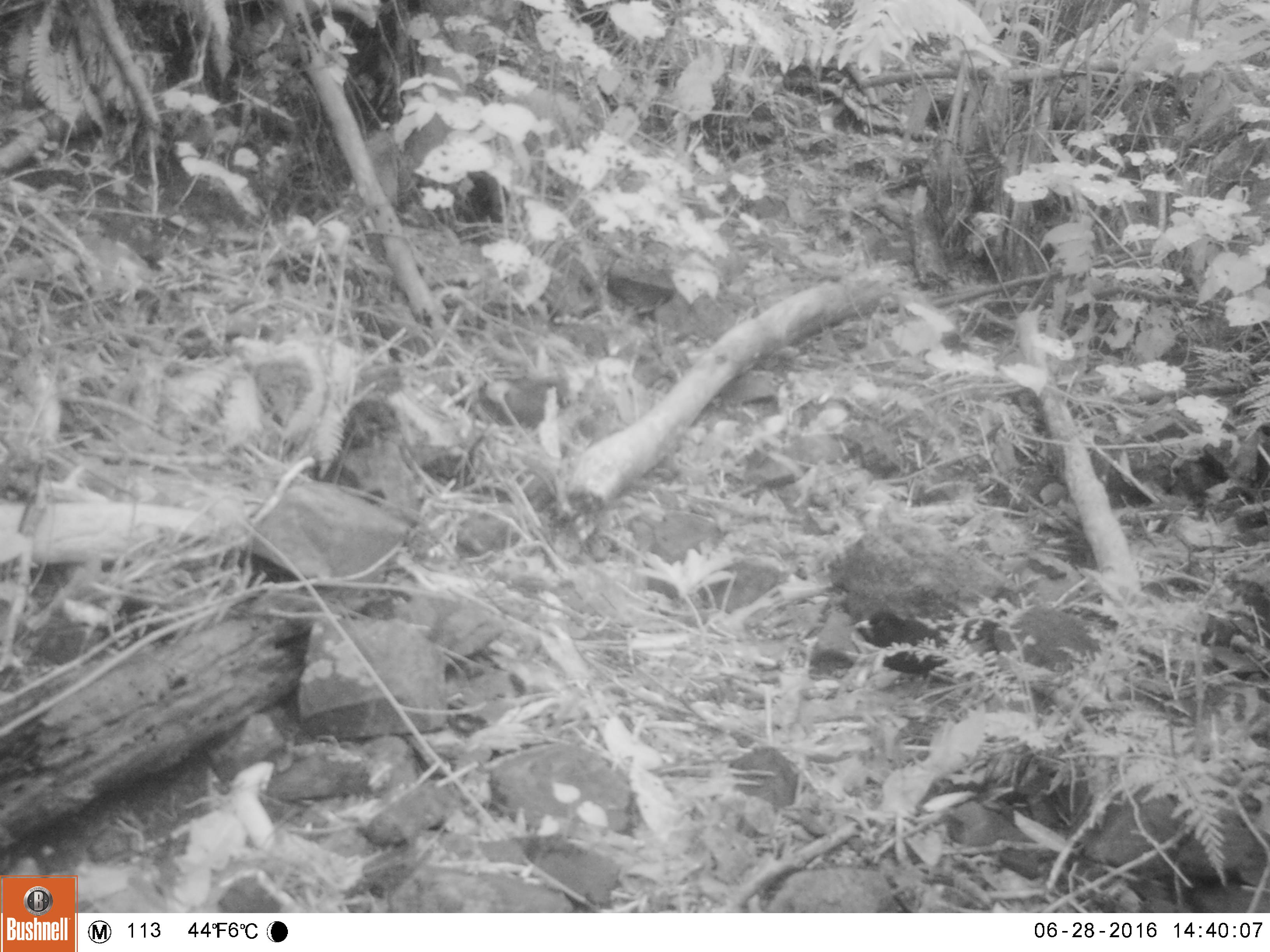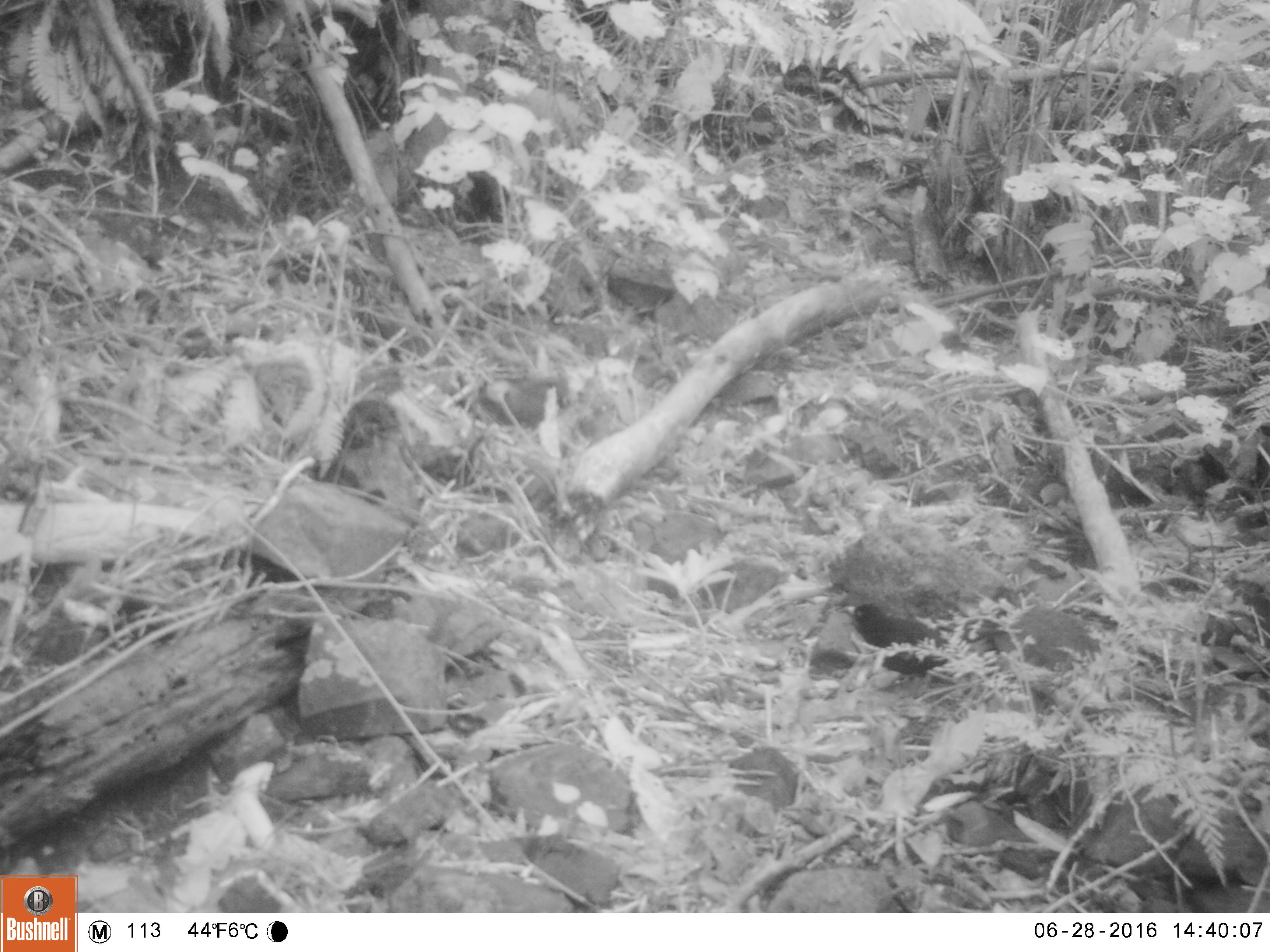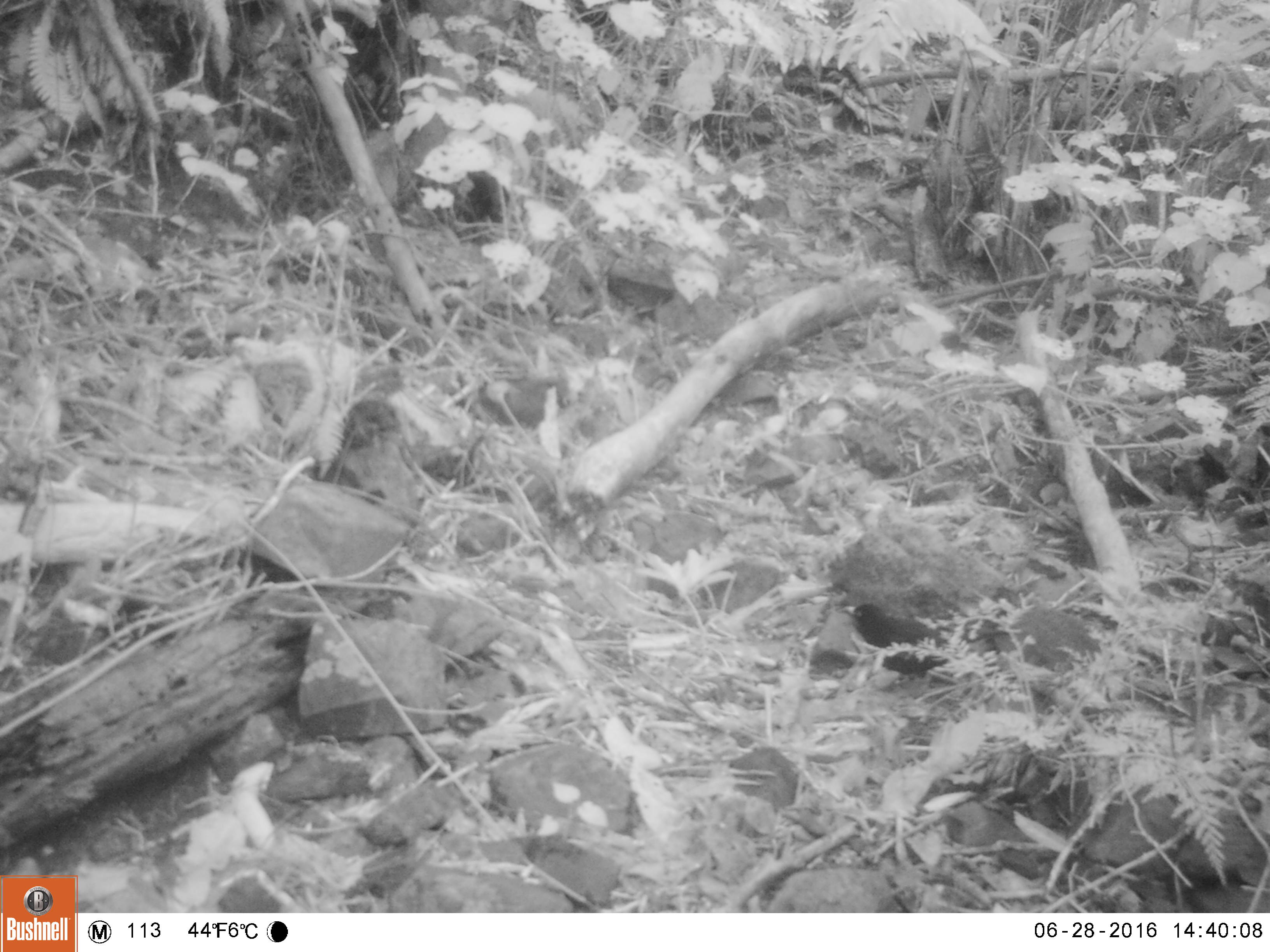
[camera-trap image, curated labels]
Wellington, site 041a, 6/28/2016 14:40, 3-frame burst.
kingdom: Animalia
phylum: Chordata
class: Aves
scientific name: Aves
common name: bird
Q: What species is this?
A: Bird (Aves).